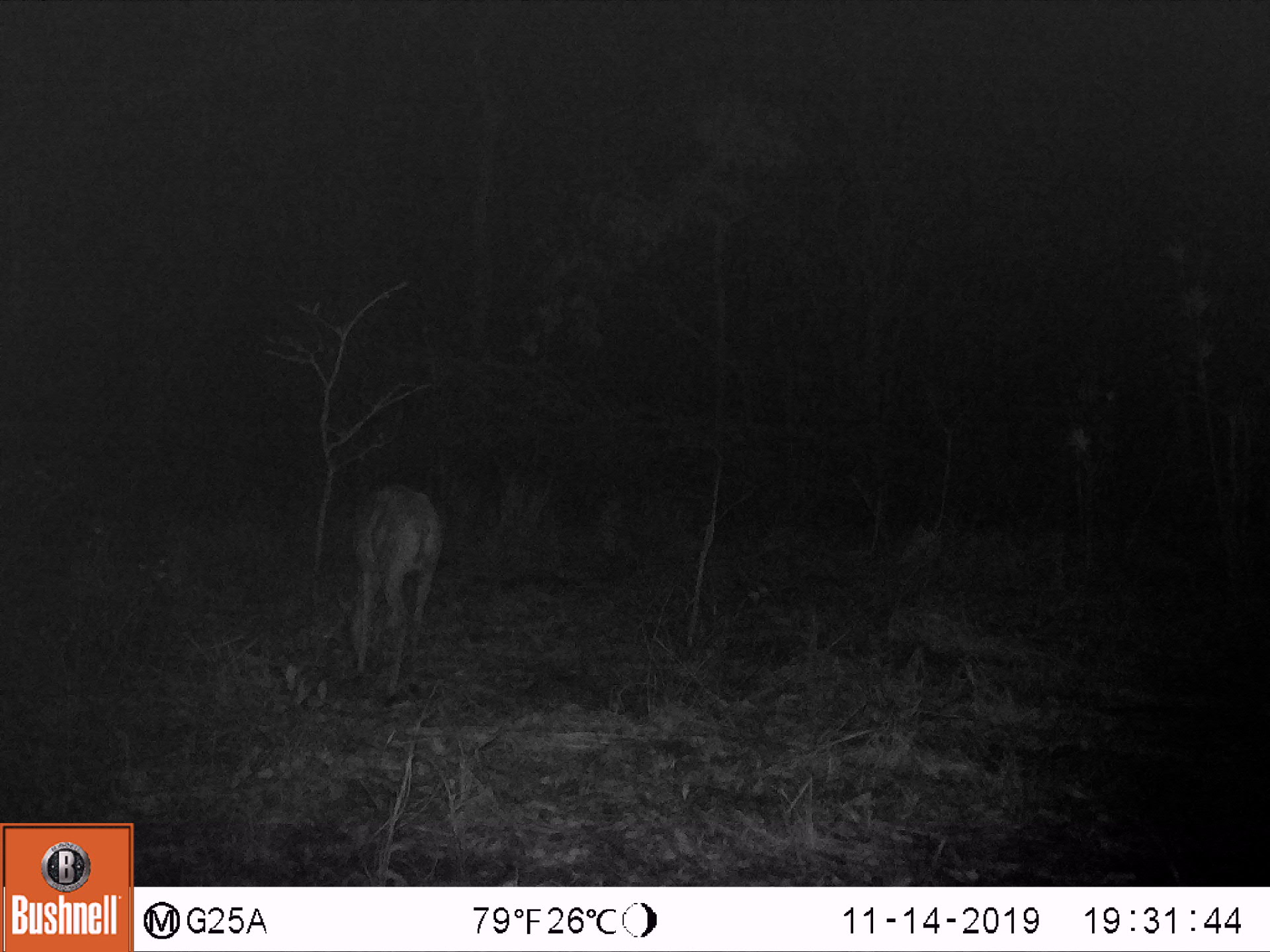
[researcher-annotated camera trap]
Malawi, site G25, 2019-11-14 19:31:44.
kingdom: Animalia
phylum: Chordata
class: Mammalia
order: Artiodactyla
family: Bovidae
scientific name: Antilopinae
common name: small antelope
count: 1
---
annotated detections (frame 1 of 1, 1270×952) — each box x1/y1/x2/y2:
small antelope: 338/474/446/720